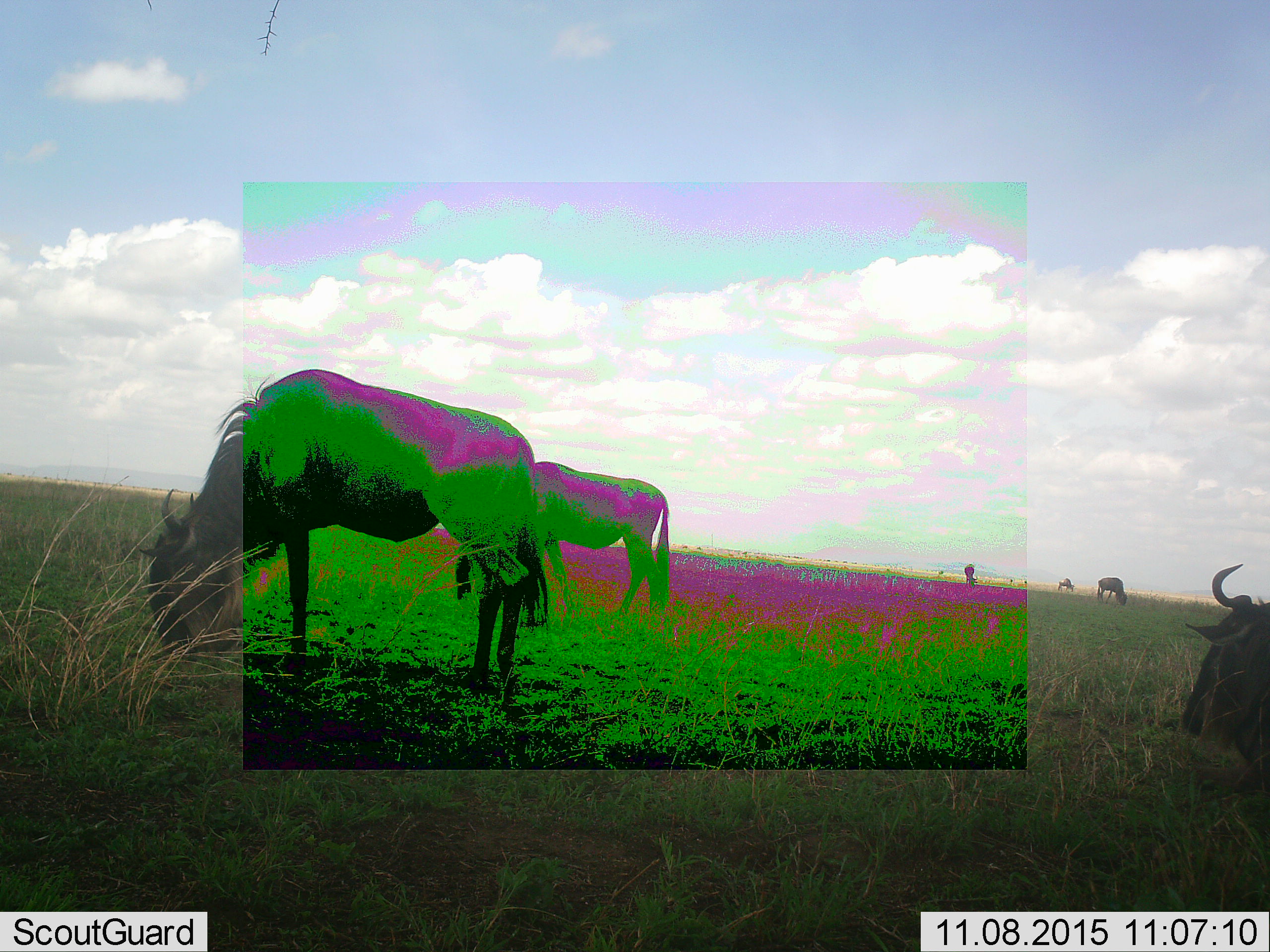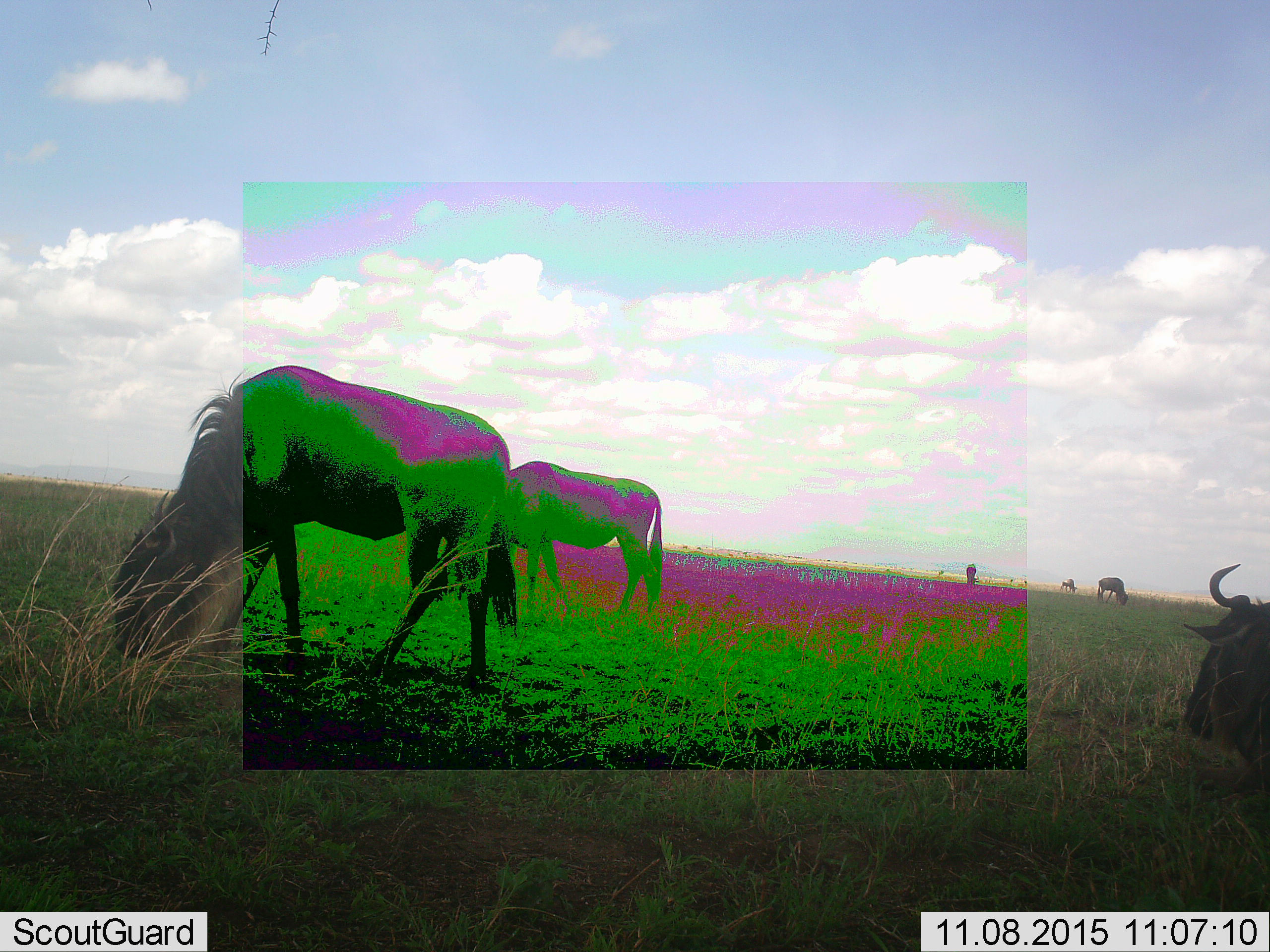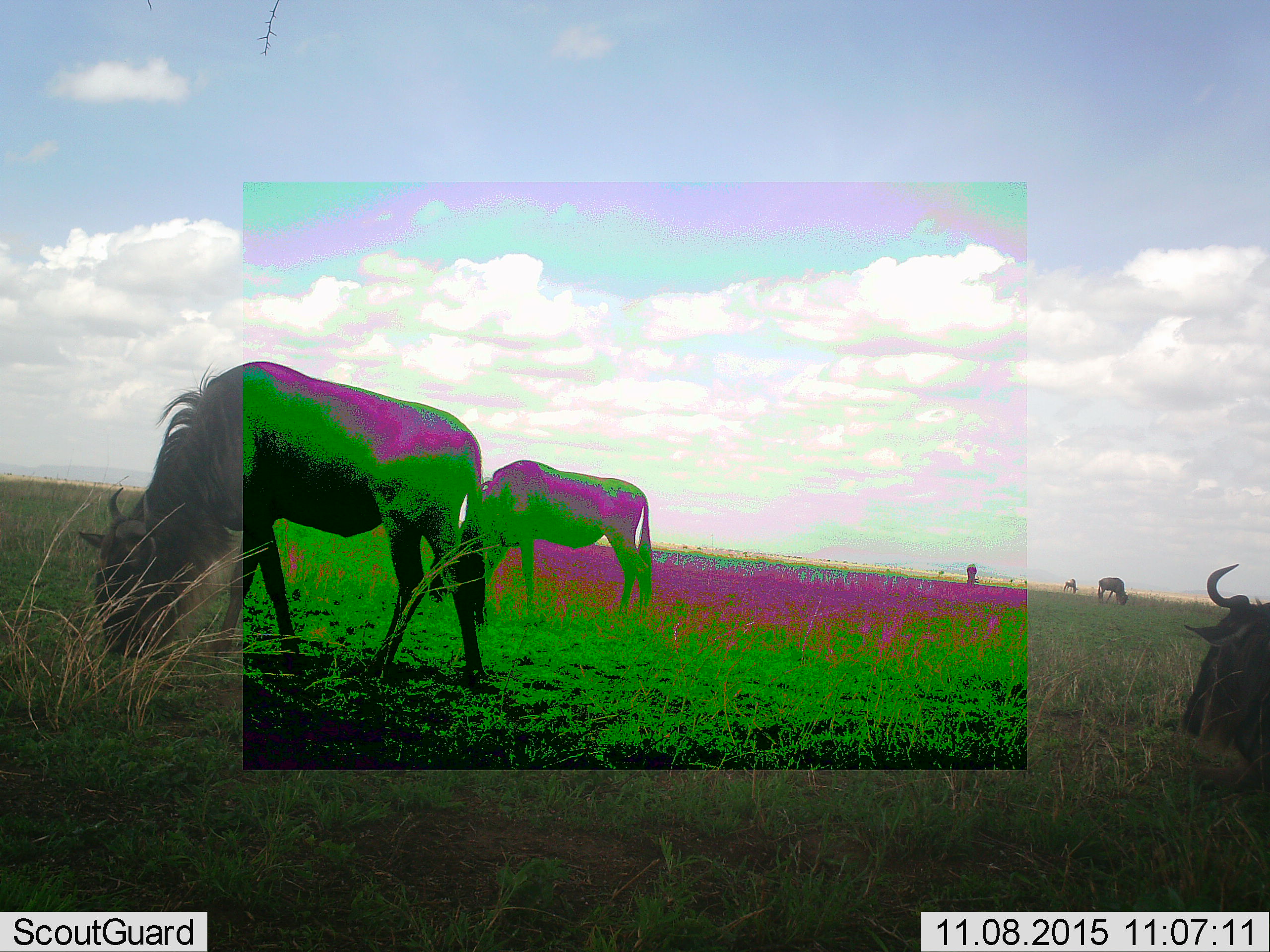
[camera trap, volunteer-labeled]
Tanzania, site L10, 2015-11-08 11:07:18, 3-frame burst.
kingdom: Animalia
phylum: Chordata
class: Mammalia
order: Artiodactyla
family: Bovidae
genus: Connochaetes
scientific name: Connochaetes taurinus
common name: blue wildebeest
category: wildebeest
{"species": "wildebeest (blue wildebeest) (Connochaetes taurinus)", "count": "6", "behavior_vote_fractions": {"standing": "75%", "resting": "38%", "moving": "25%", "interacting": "12%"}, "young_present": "0%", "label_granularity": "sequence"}